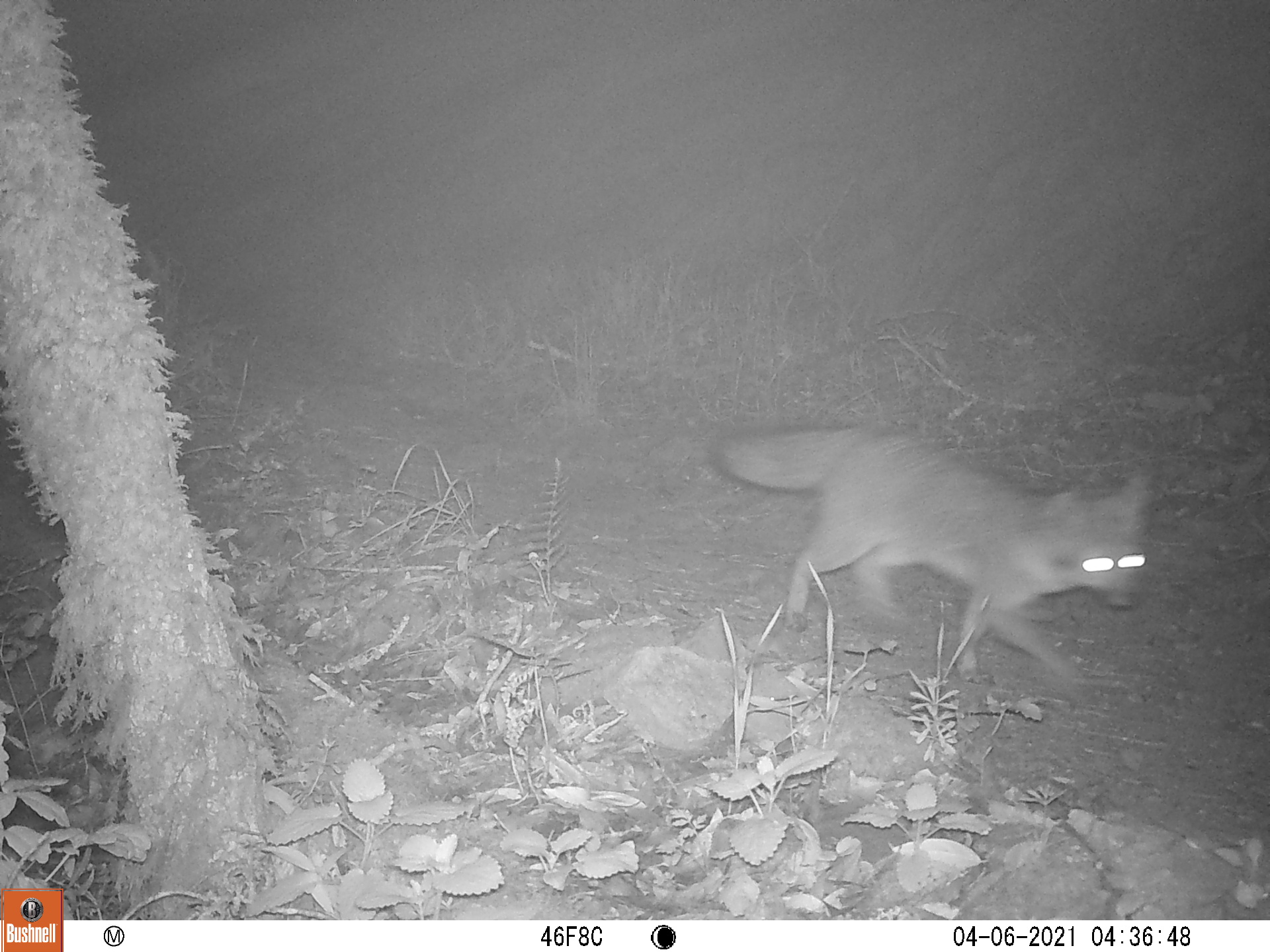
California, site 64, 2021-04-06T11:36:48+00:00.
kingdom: Animalia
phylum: Chordata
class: Mammalia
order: Carnivora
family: Canidae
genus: Urocyon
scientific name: Urocyon cinereoargenteus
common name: gray fox